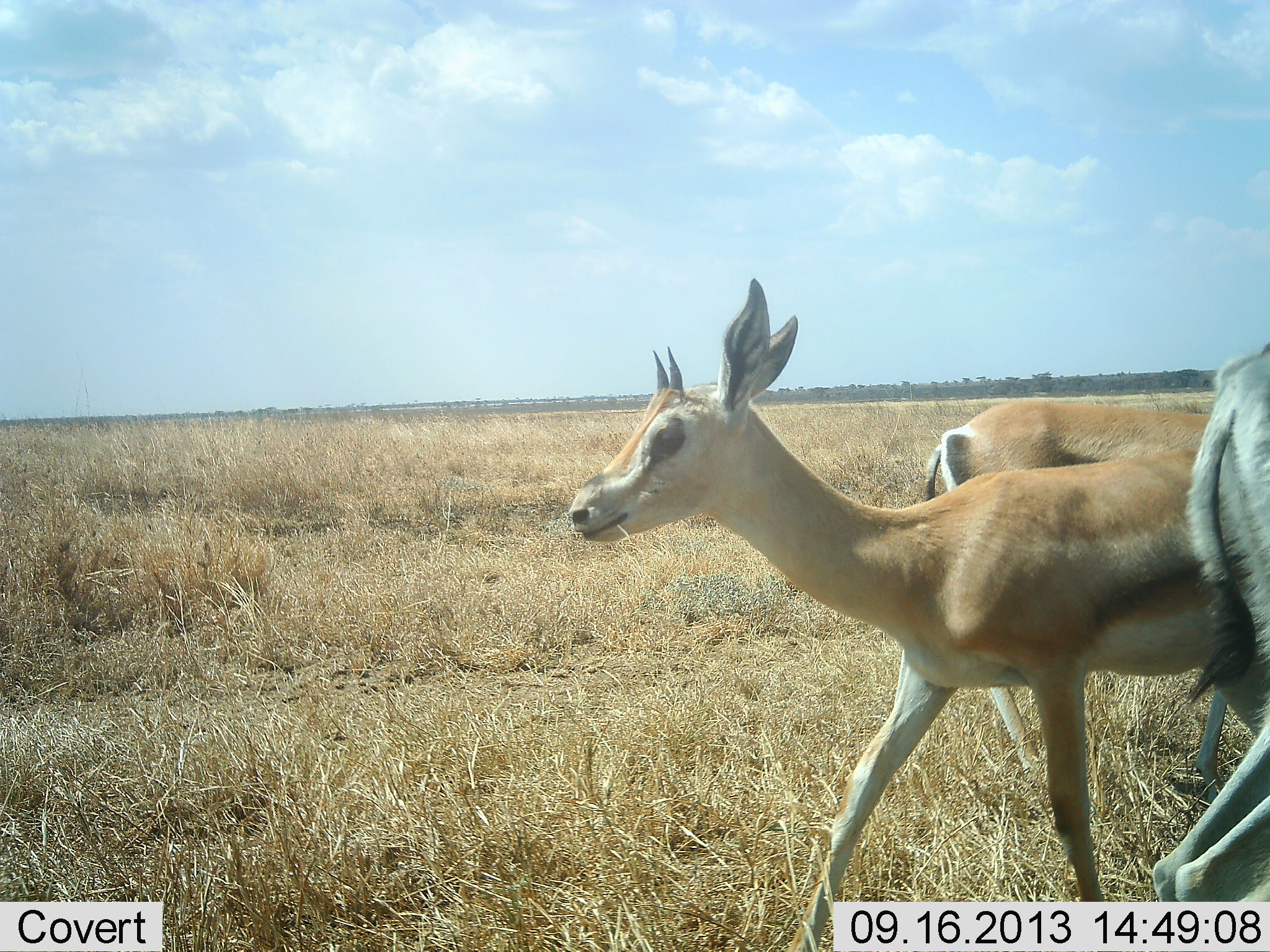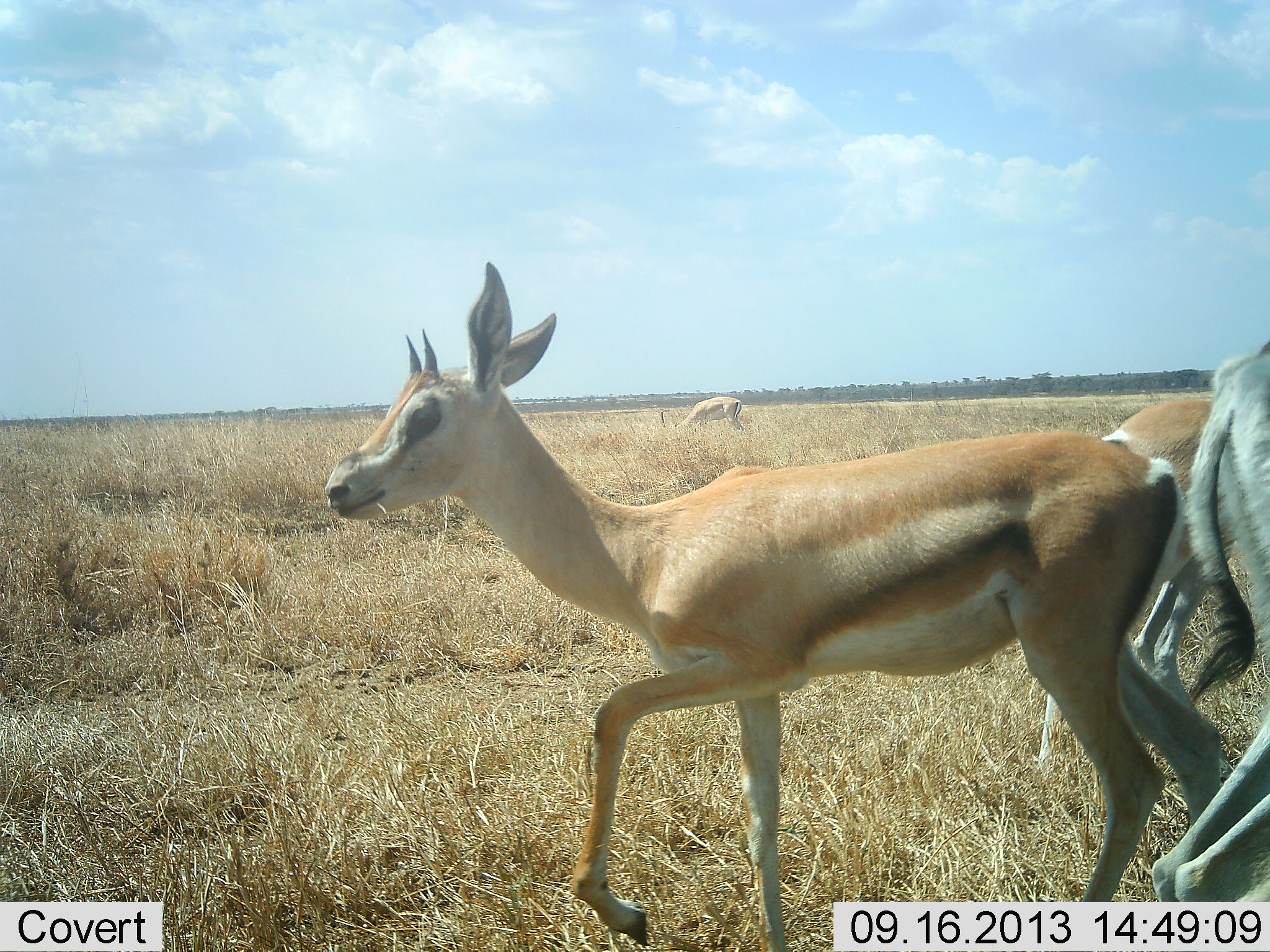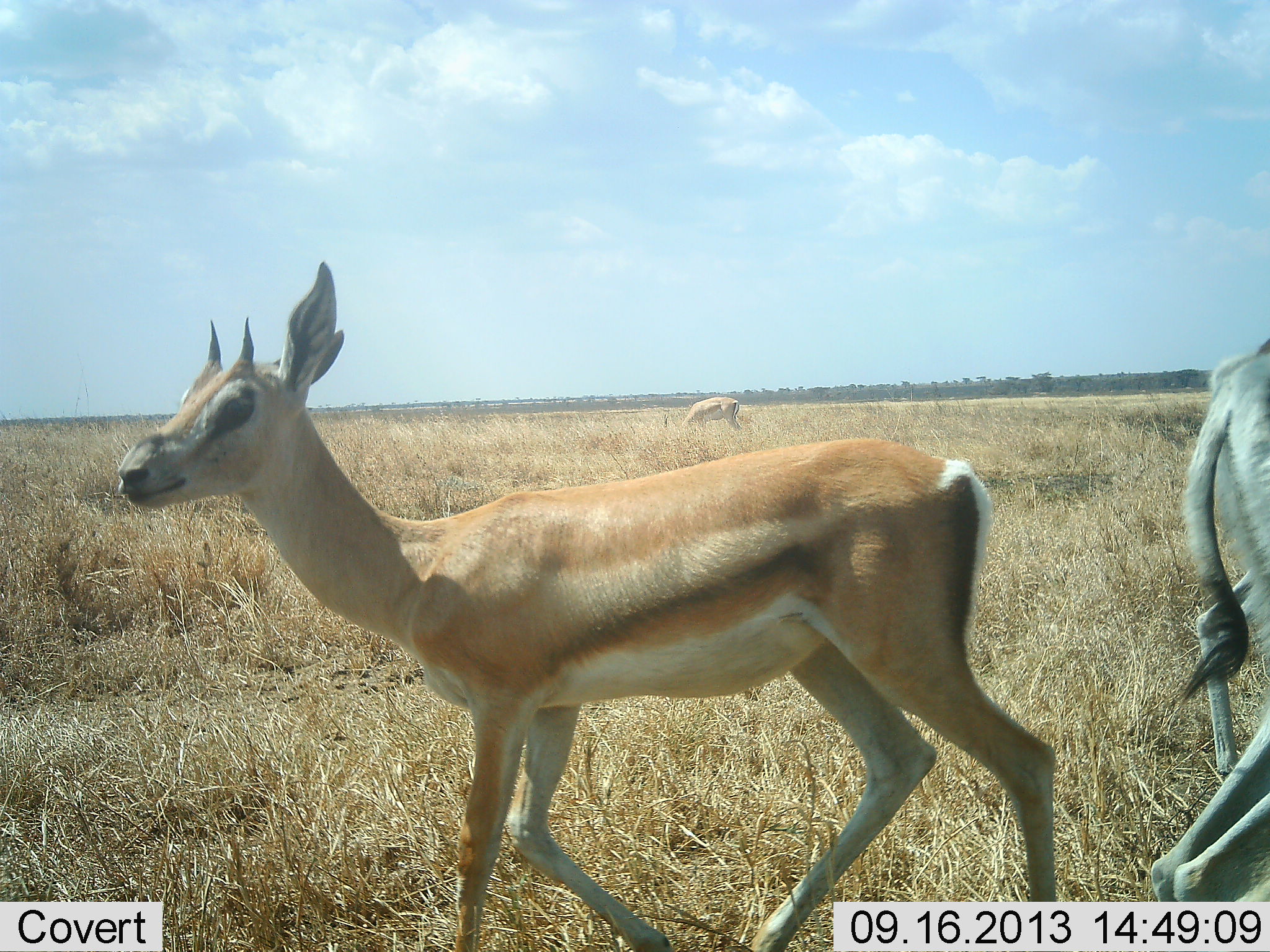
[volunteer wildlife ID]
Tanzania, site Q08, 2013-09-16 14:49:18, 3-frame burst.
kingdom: Animalia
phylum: Chordata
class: Mammalia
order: Artiodactyla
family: Bovidae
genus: Nanger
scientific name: Nanger granti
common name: grant's gazelle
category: gazellegrants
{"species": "gazellegrants (grant's gazelle) (Nanger granti)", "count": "4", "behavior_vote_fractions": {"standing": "62%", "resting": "0%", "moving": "100%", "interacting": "0%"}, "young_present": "15%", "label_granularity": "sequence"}